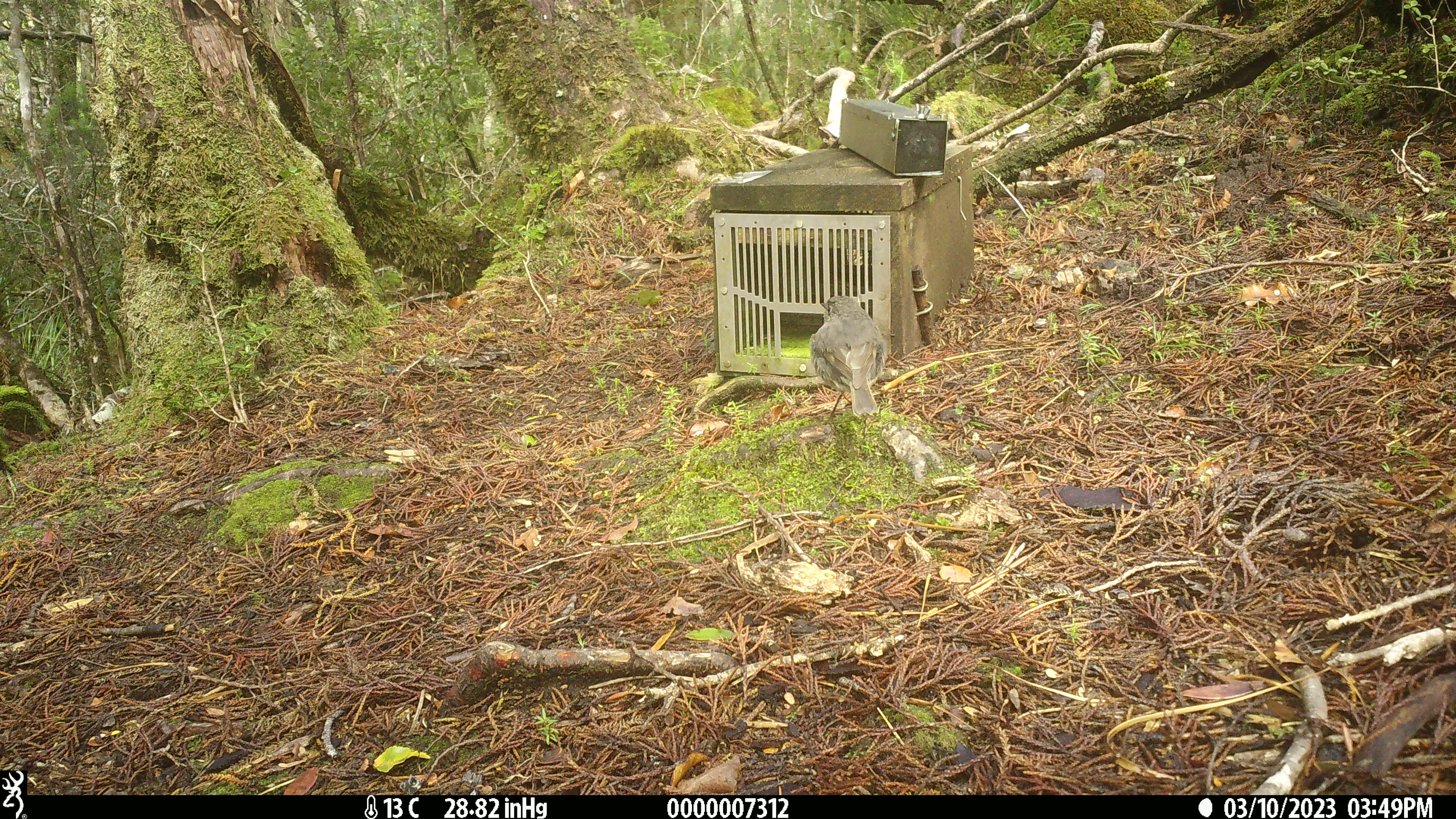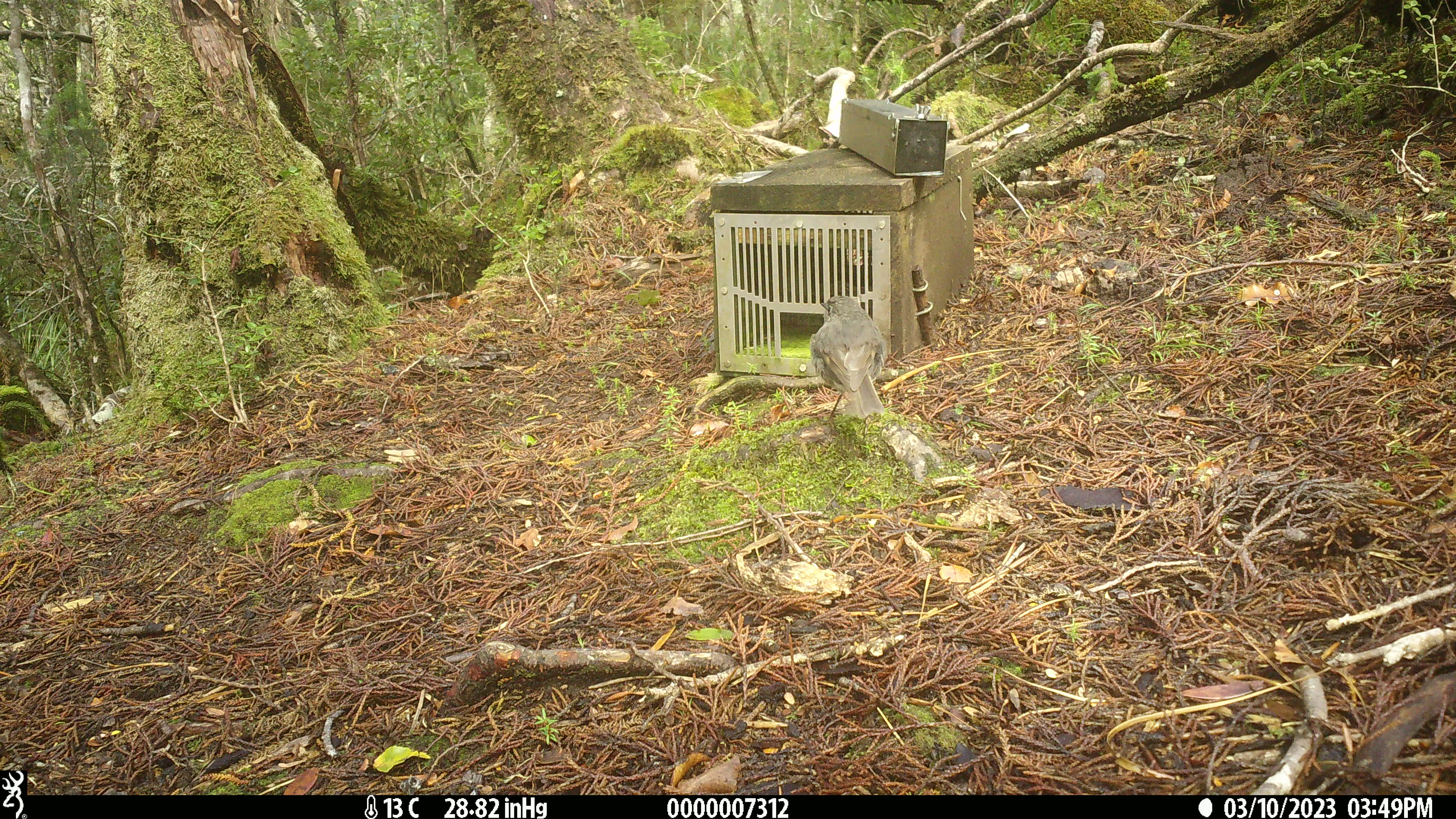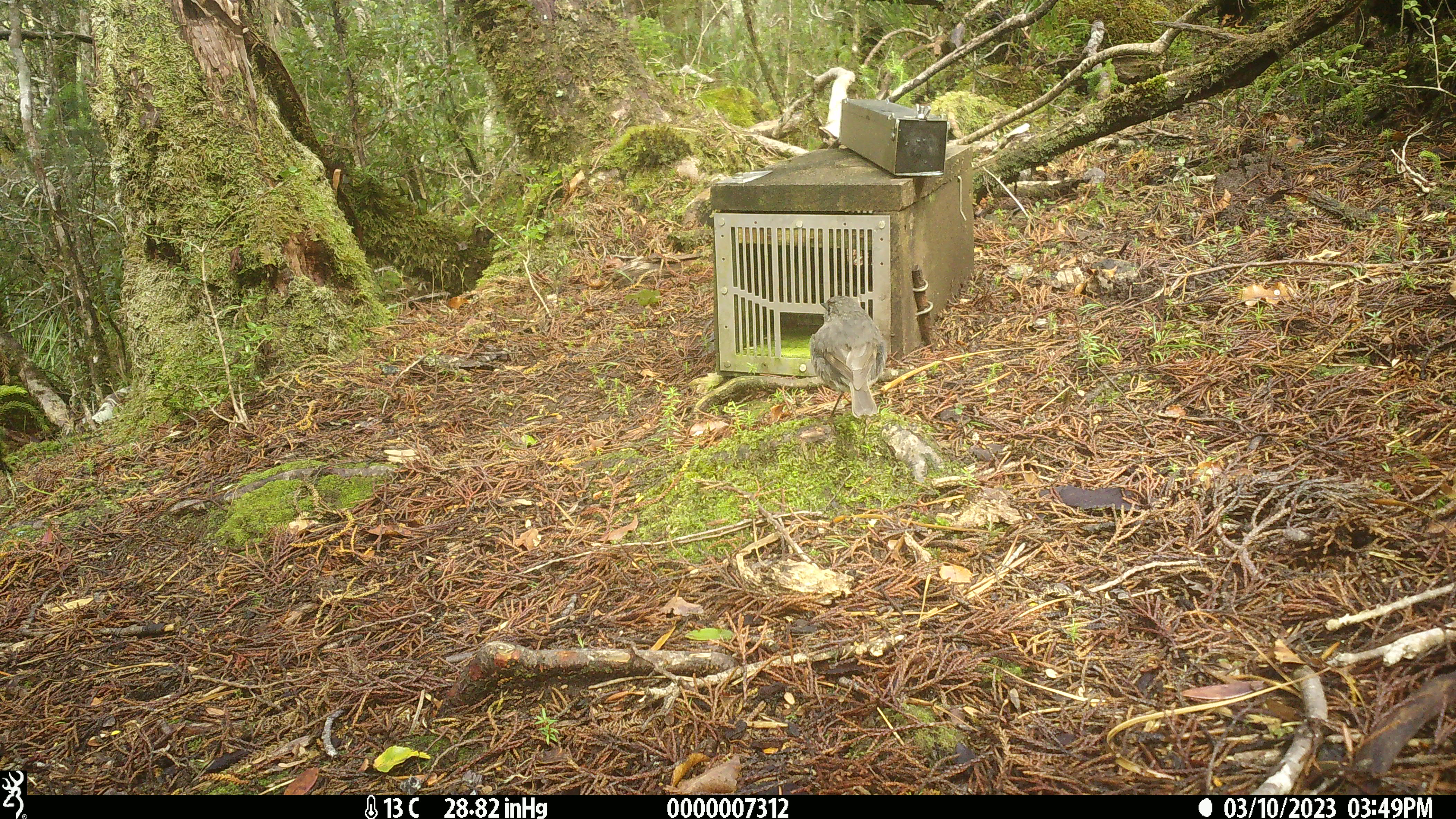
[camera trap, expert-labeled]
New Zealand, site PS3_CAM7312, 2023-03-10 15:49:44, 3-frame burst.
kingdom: Animalia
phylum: Chordata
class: Aves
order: Passeriformes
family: Petroicidae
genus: Petroica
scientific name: Petroica australis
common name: new zealand robin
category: robin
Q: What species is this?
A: Robin (new zealand robin) (Petroica australis).